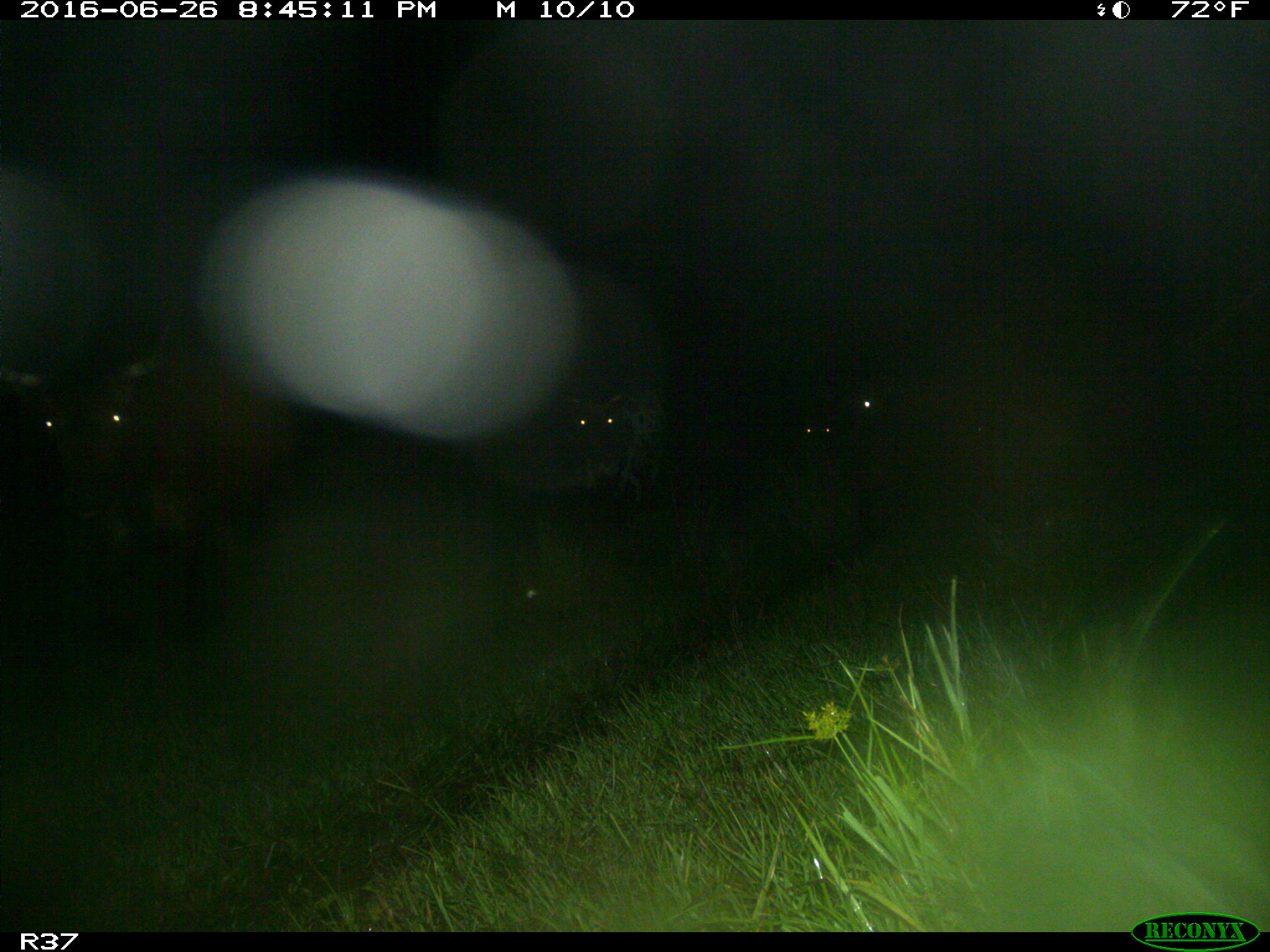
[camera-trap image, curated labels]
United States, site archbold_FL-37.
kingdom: Animalia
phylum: Chordata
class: Mammalia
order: Artiodactyla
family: Bovidae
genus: Bos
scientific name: Bos taurus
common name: domestic cow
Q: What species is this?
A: Bos taurus (domestic cow).